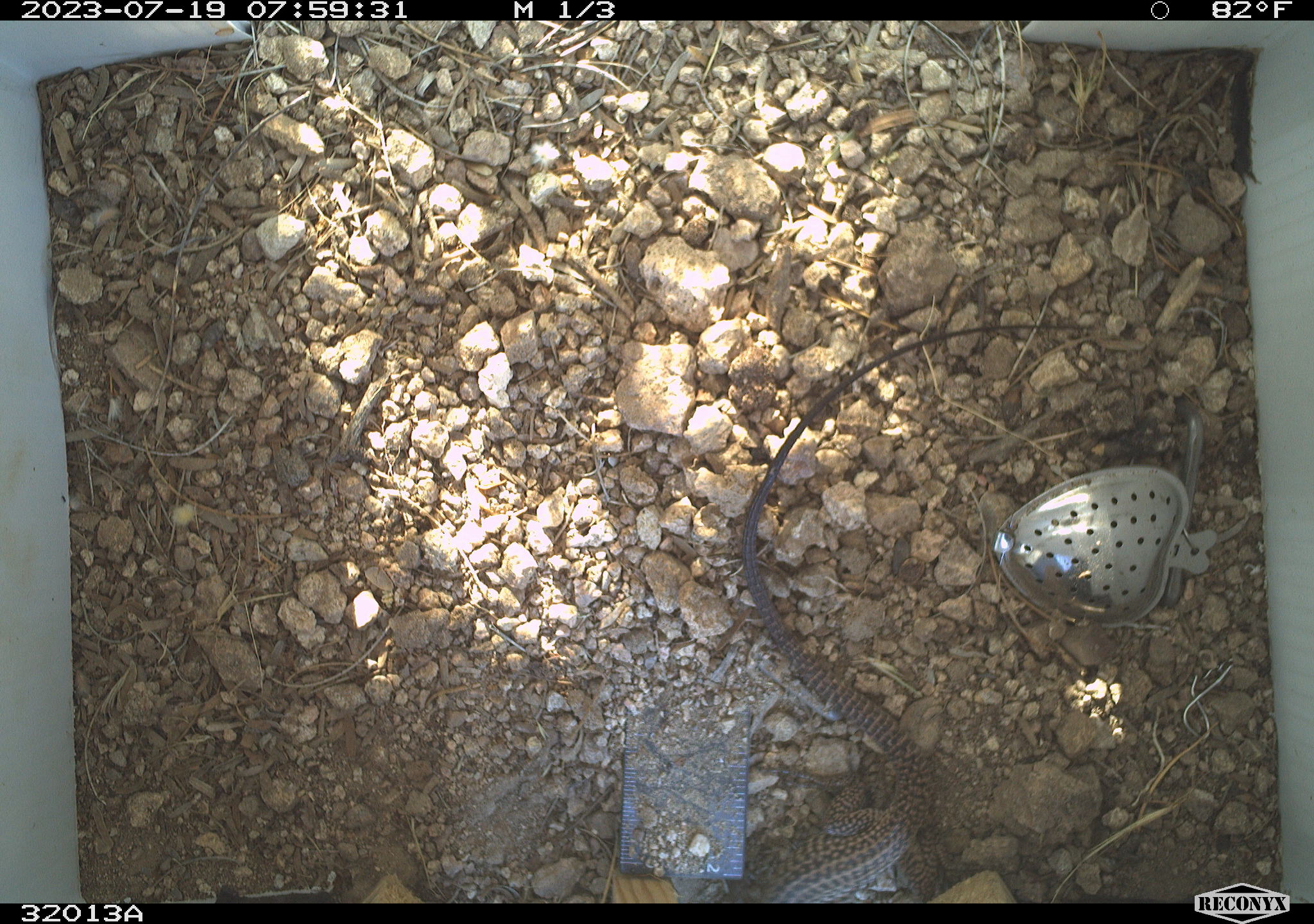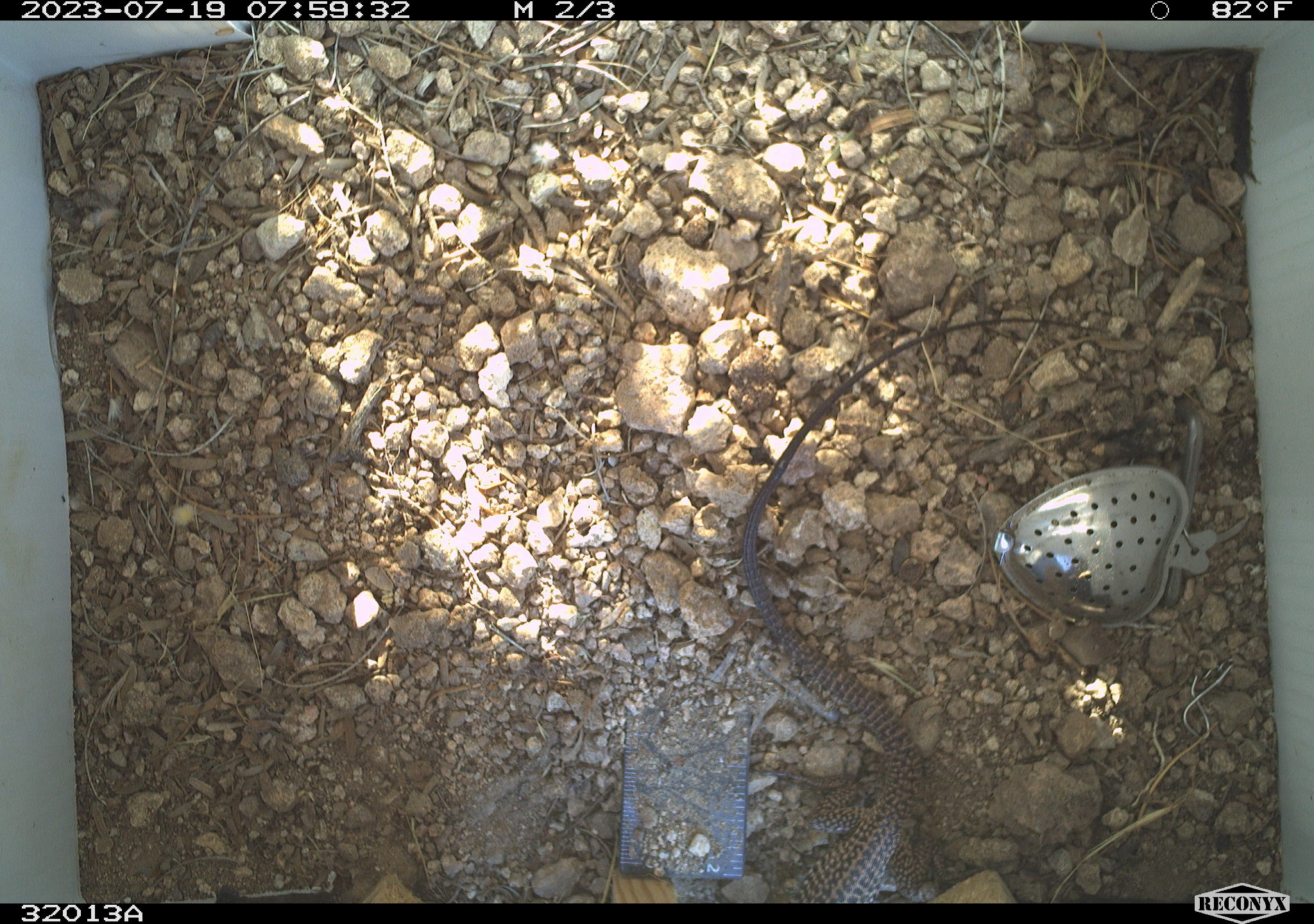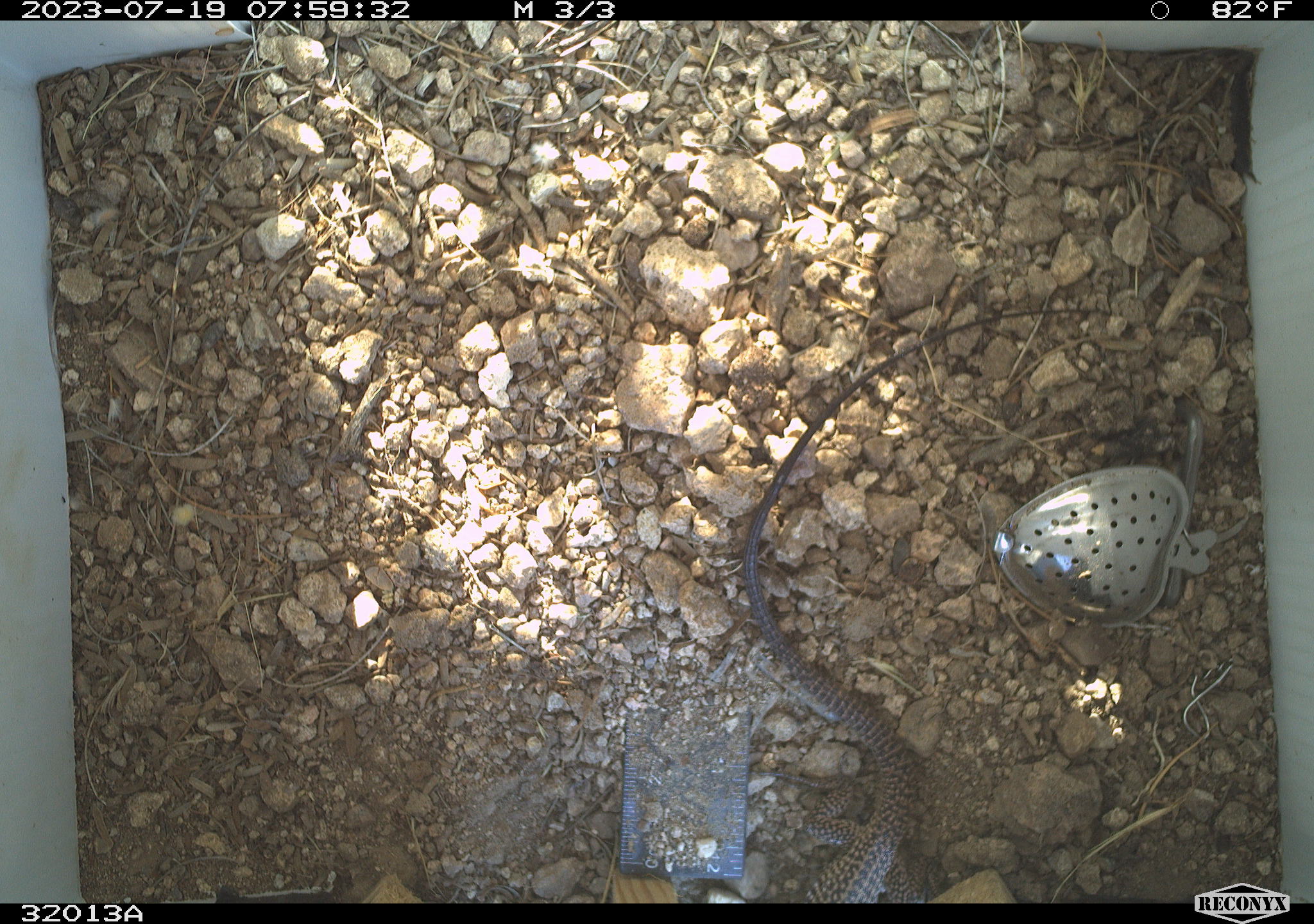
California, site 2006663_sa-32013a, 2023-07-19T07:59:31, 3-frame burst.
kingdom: Animalia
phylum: Chordata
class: Reptilia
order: Squamata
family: Teiidae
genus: Aspidoscelis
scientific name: Aspidoscelis tigris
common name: western whiptail